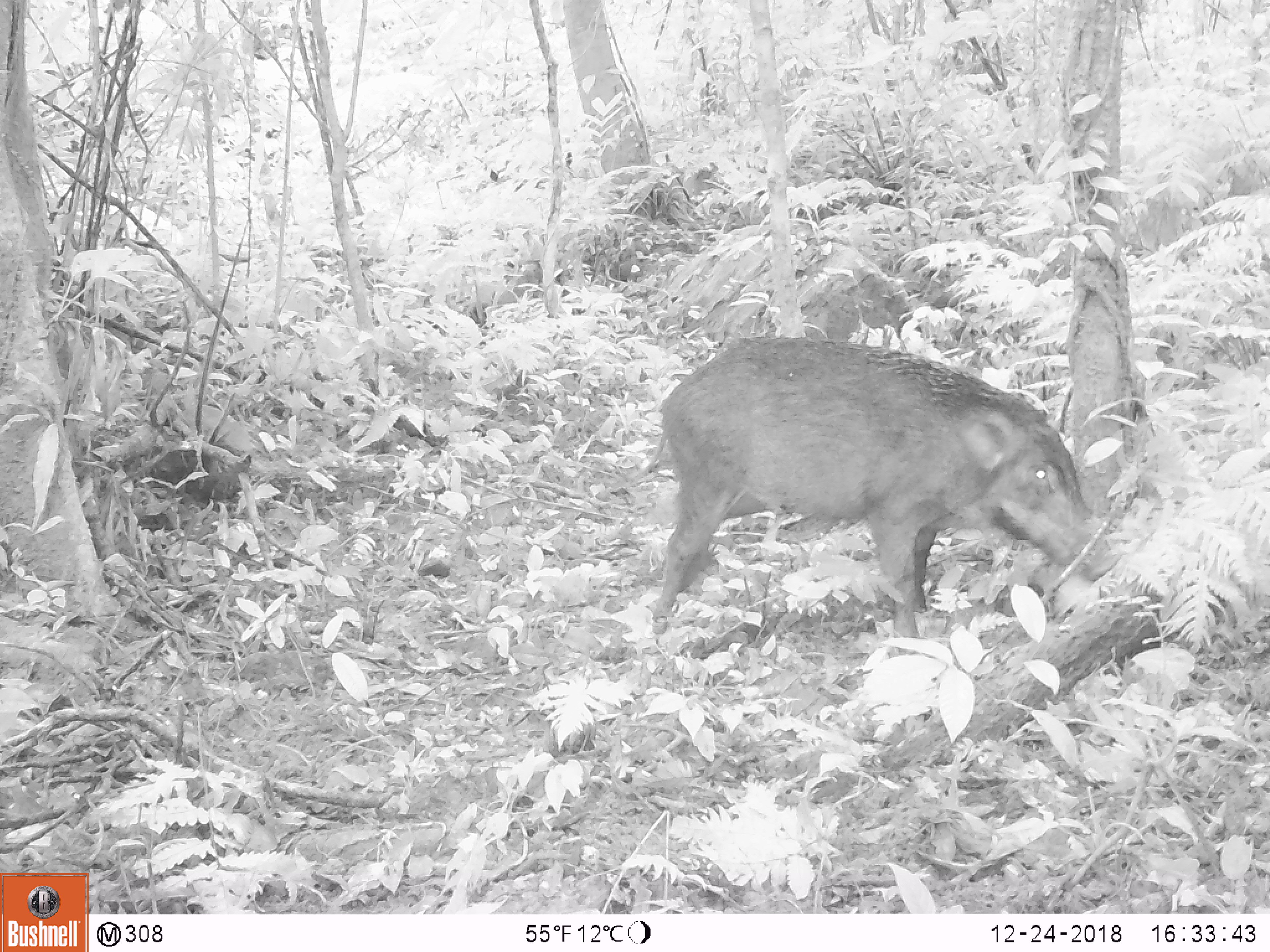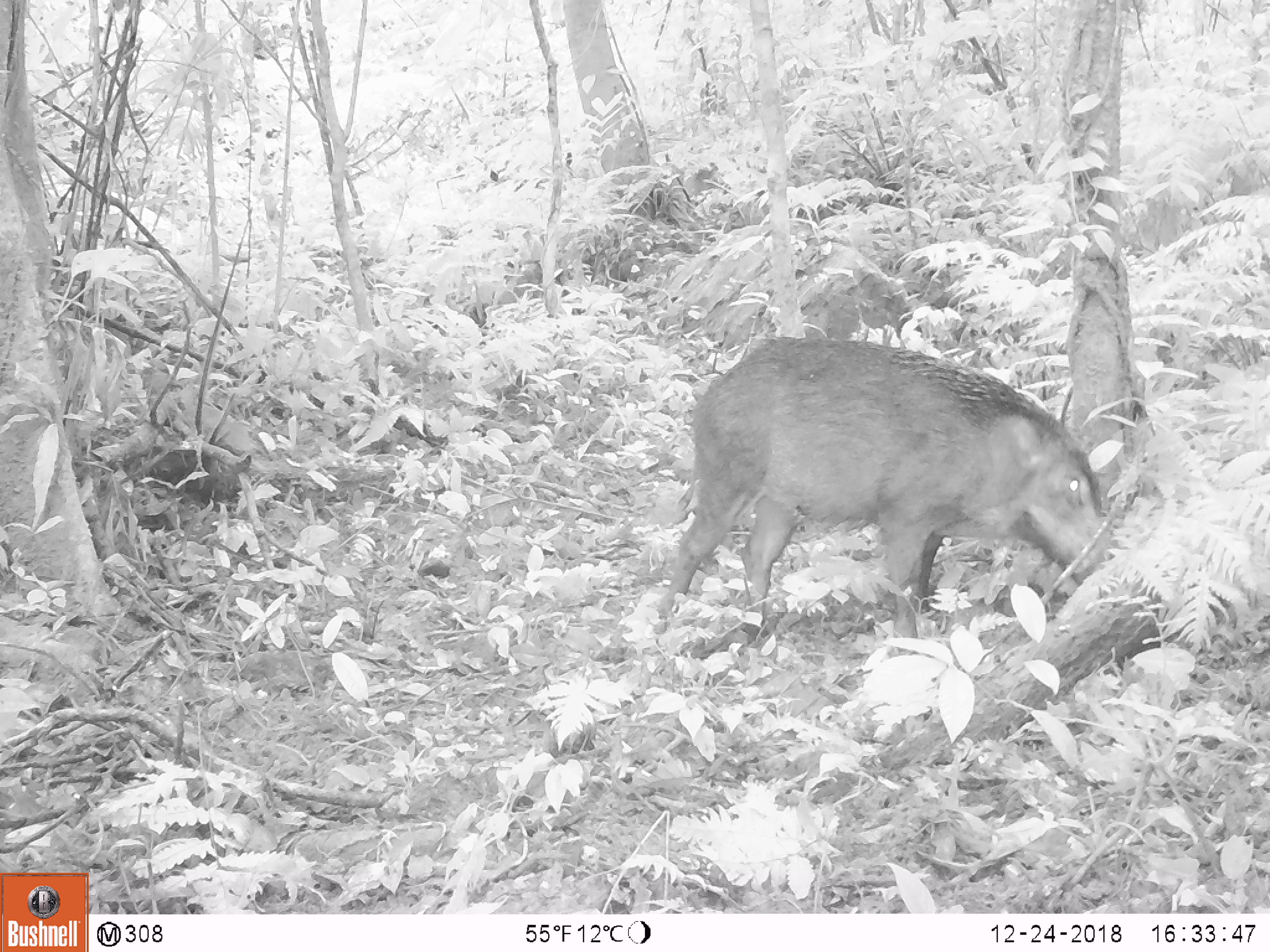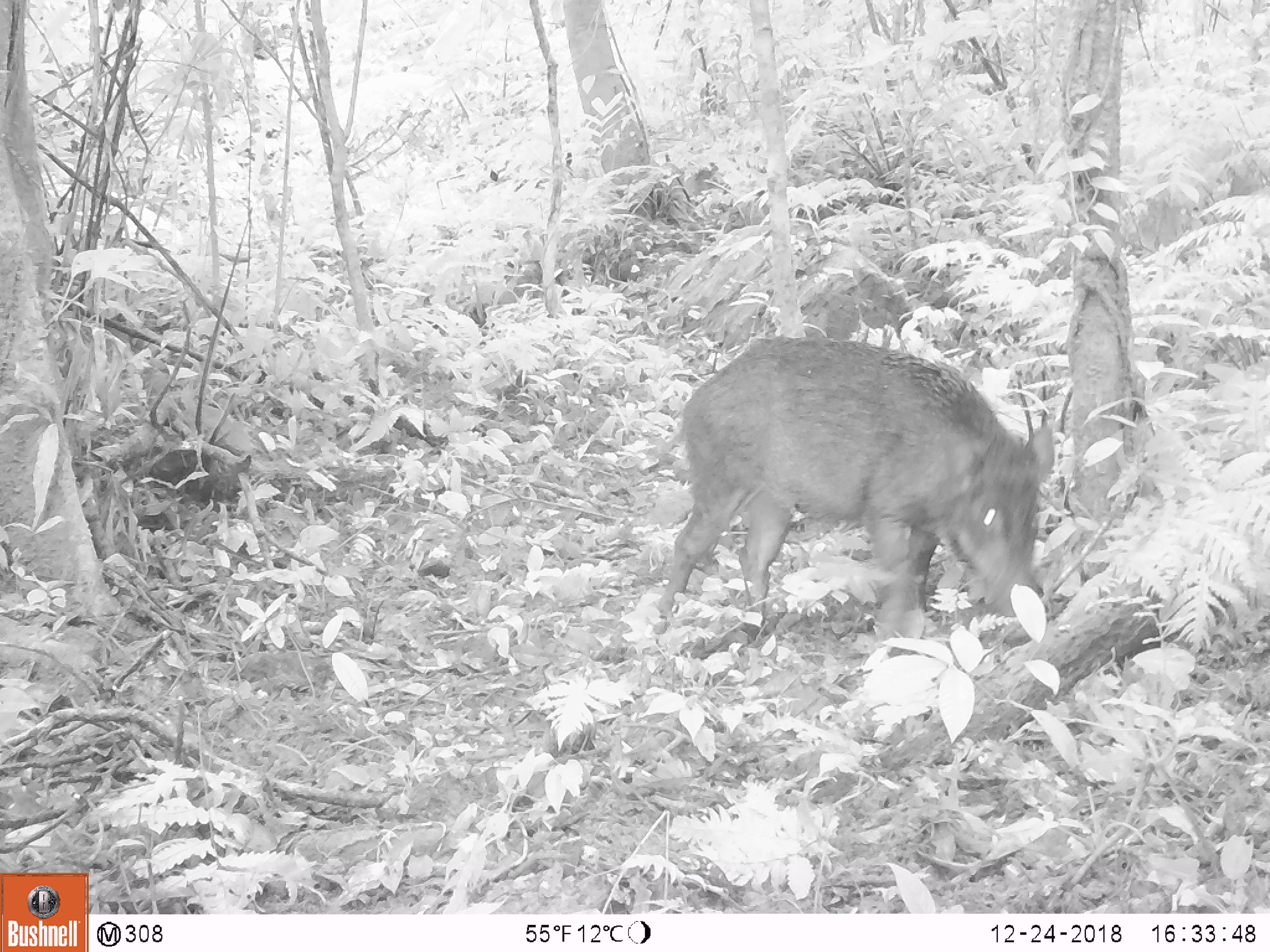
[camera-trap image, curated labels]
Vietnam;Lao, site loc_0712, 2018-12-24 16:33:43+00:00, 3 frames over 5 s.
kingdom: Animalia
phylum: Chordata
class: Mammalia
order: Artiodactyla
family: Suidae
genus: Sus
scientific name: Sus scrofa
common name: eurasian wild pig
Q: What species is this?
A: Eurasian wild pig (Sus scrofa).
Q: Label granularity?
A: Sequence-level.